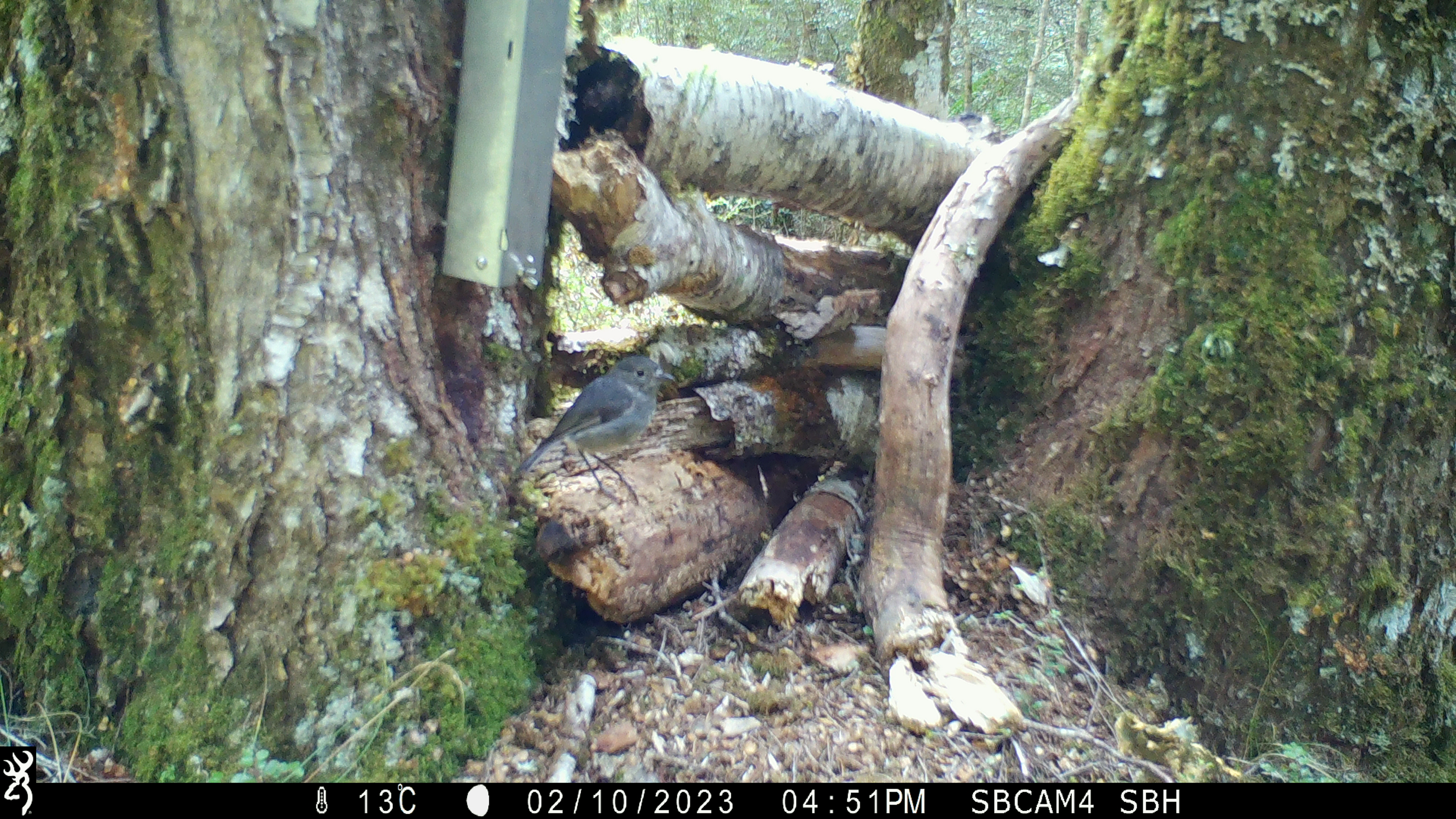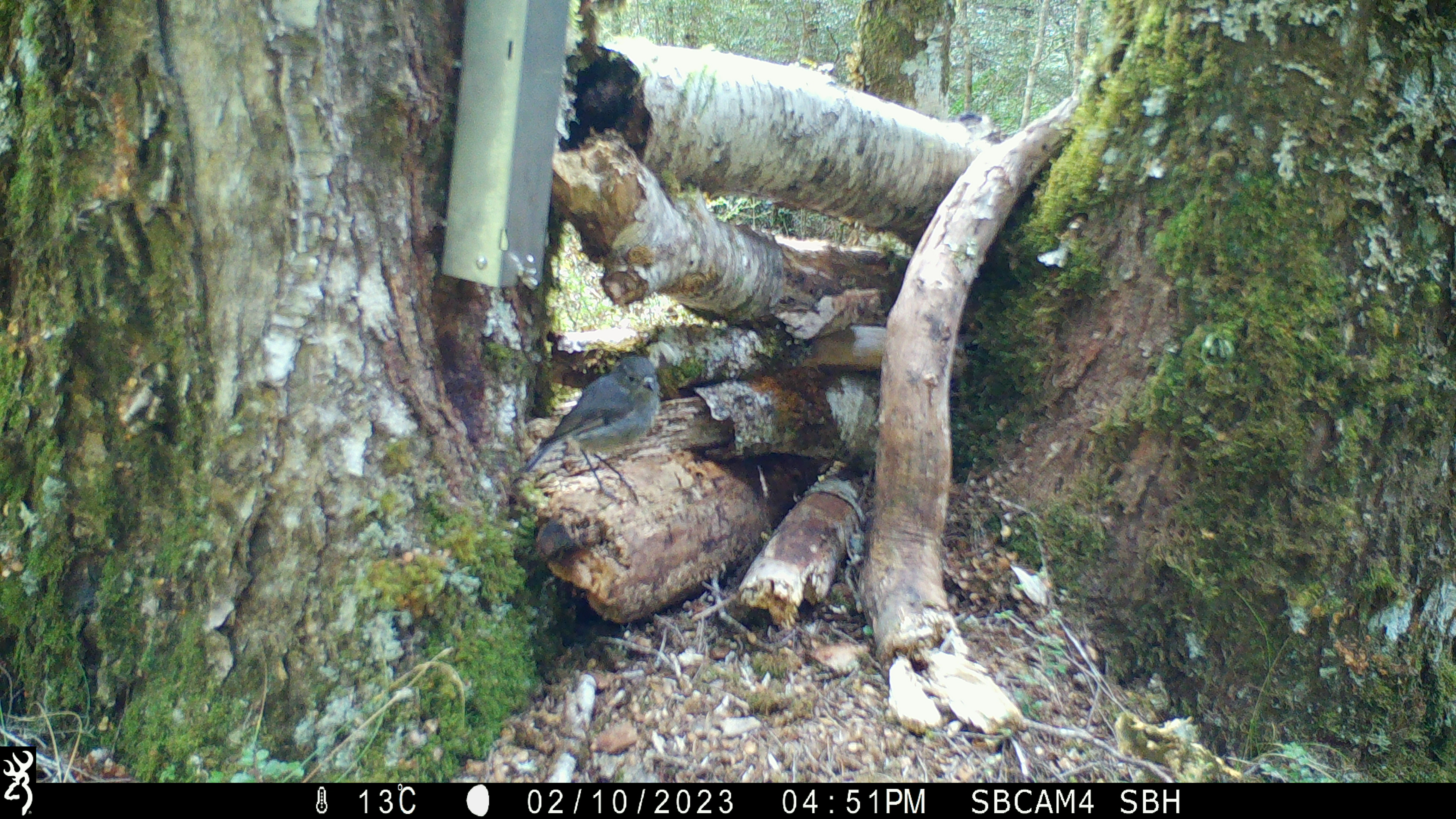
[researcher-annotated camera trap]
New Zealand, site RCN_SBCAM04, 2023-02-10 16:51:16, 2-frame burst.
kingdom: Animalia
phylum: Chordata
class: Aves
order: Passeriformes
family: Petroicidae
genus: Petroica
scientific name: Petroica australis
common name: new zealand robin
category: robin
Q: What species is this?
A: Robin (new zealand robin) (Petroica australis).